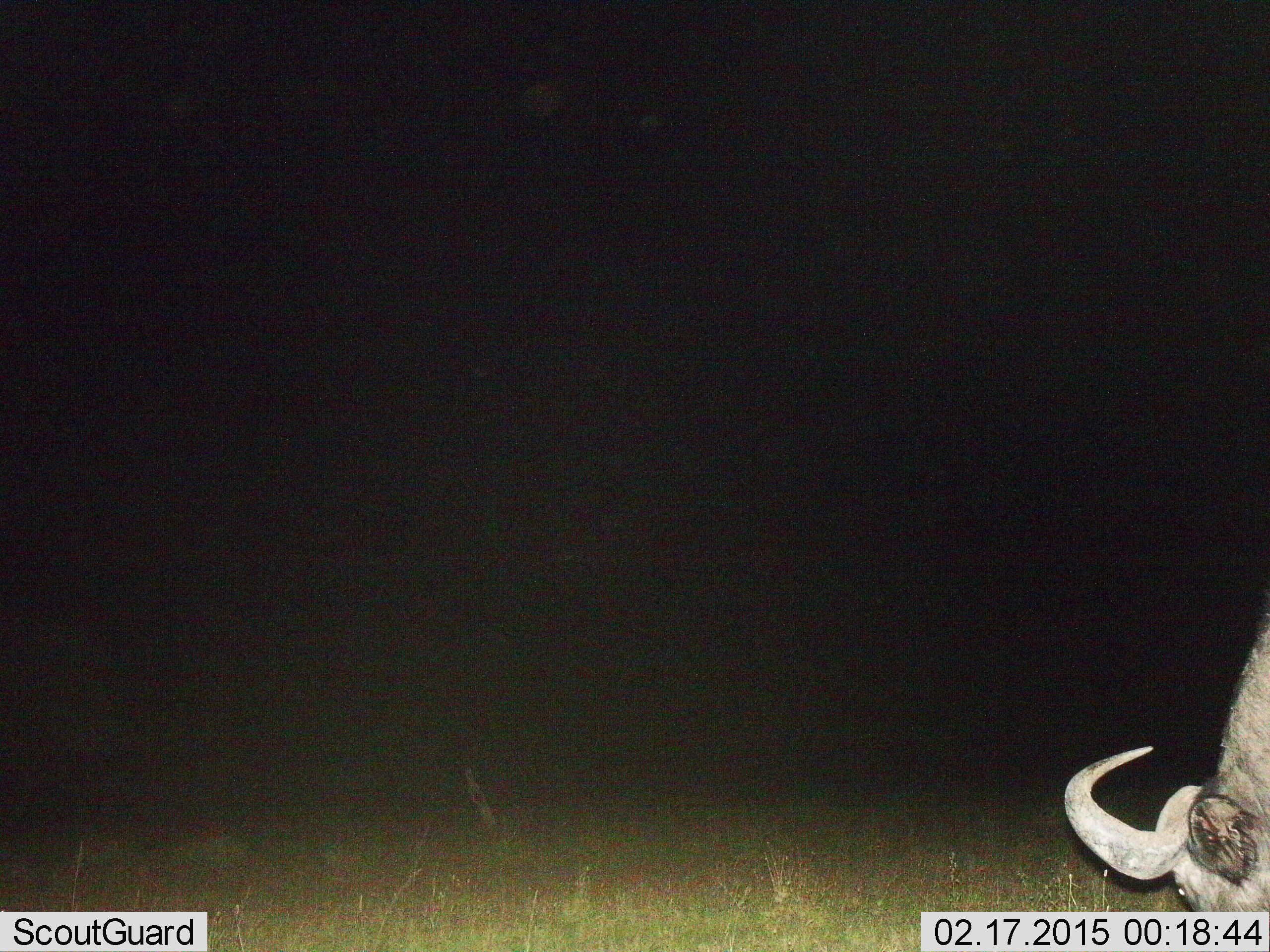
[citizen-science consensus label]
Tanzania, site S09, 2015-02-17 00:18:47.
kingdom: Animalia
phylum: Chordata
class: Mammalia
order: Artiodactyla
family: Bovidae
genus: Connochaetes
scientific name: Connochaetes taurinus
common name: blue wildebeest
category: wildebeest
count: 1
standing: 30%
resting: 0%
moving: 0%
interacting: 0%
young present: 0%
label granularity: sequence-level